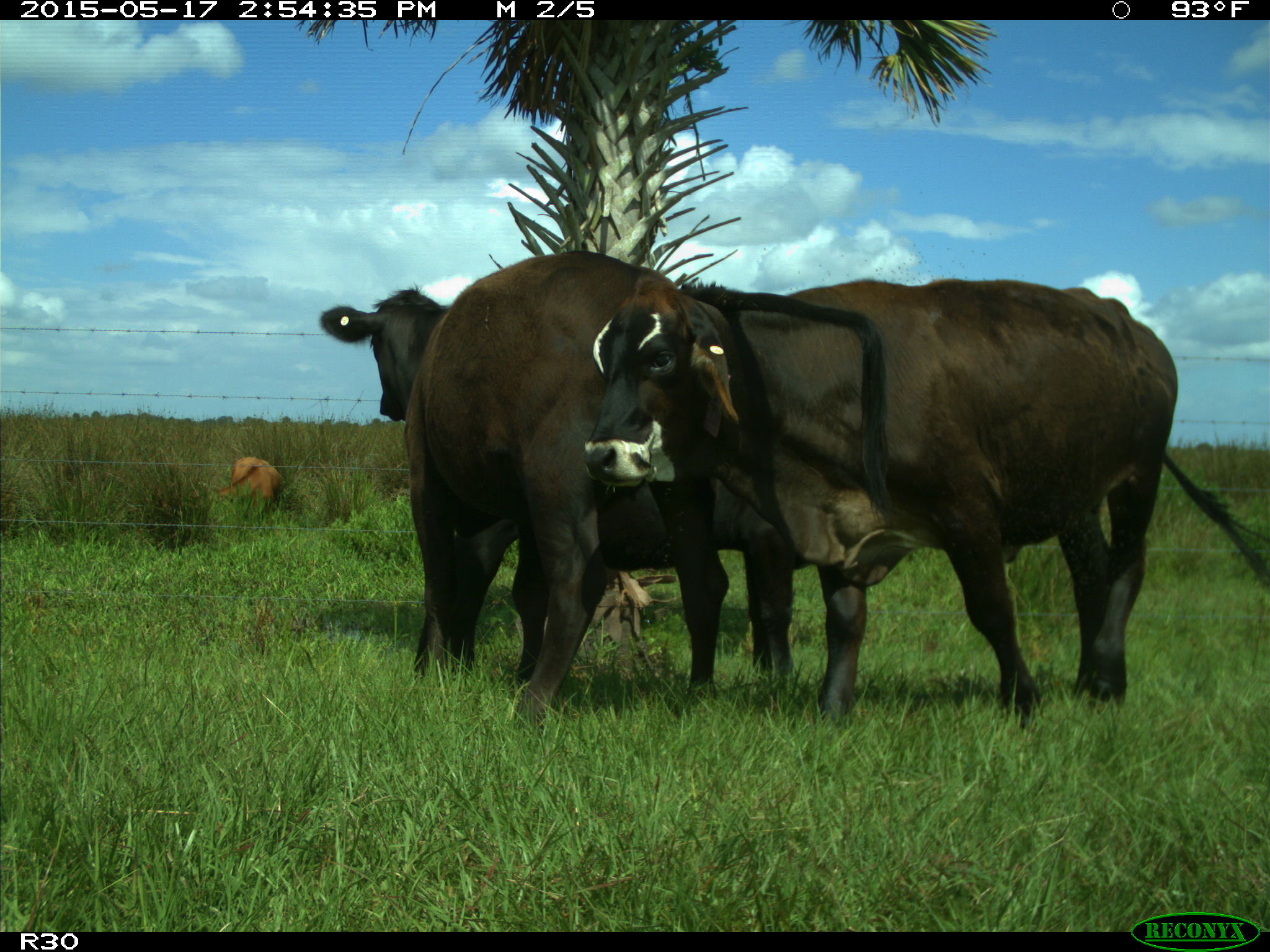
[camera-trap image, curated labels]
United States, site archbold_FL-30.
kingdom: Animalia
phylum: Chordata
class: Mammalia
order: Artiodactyla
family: Bovidae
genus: Bos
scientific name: Bos taurus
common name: domestic cow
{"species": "Bos taurus (domestic cow)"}